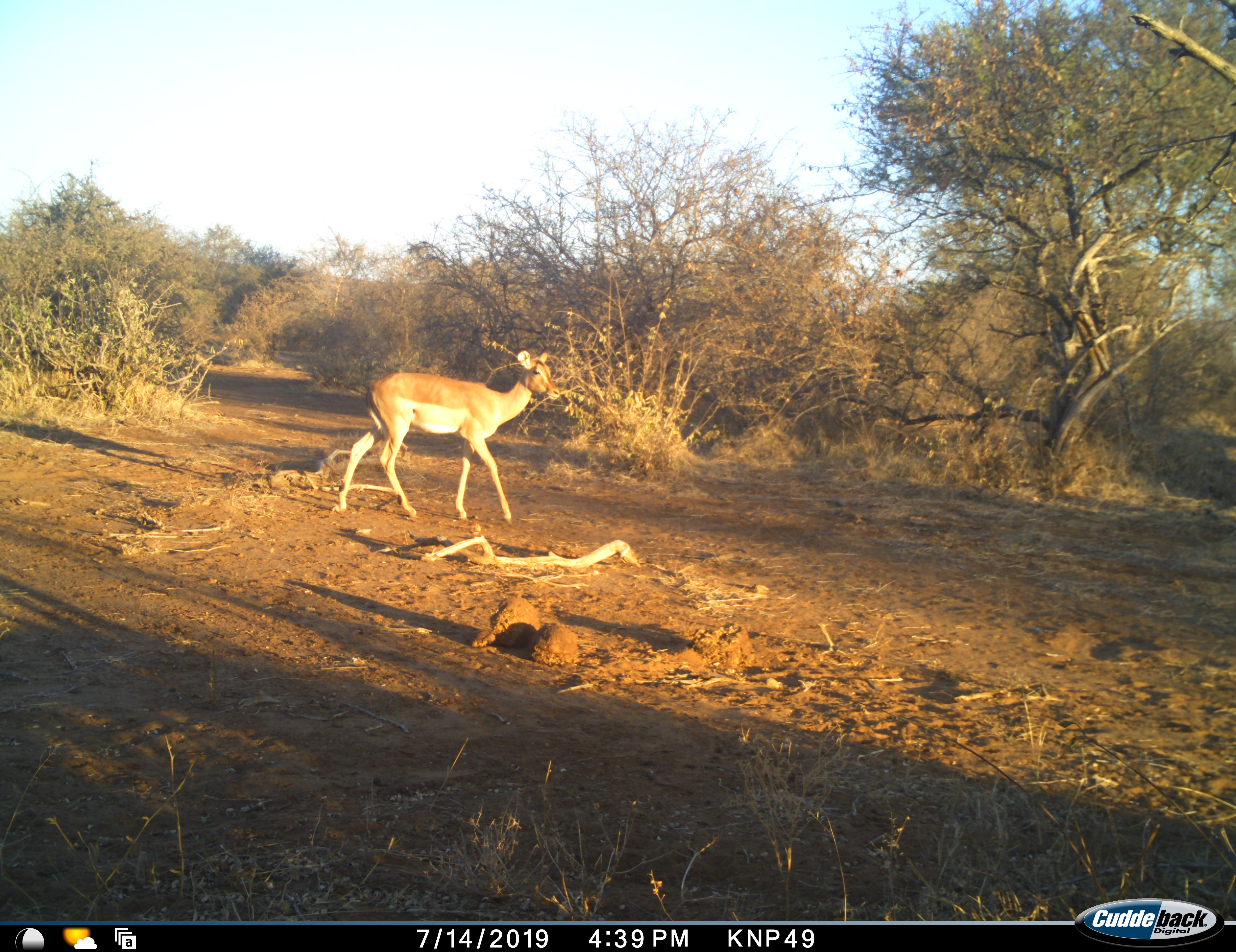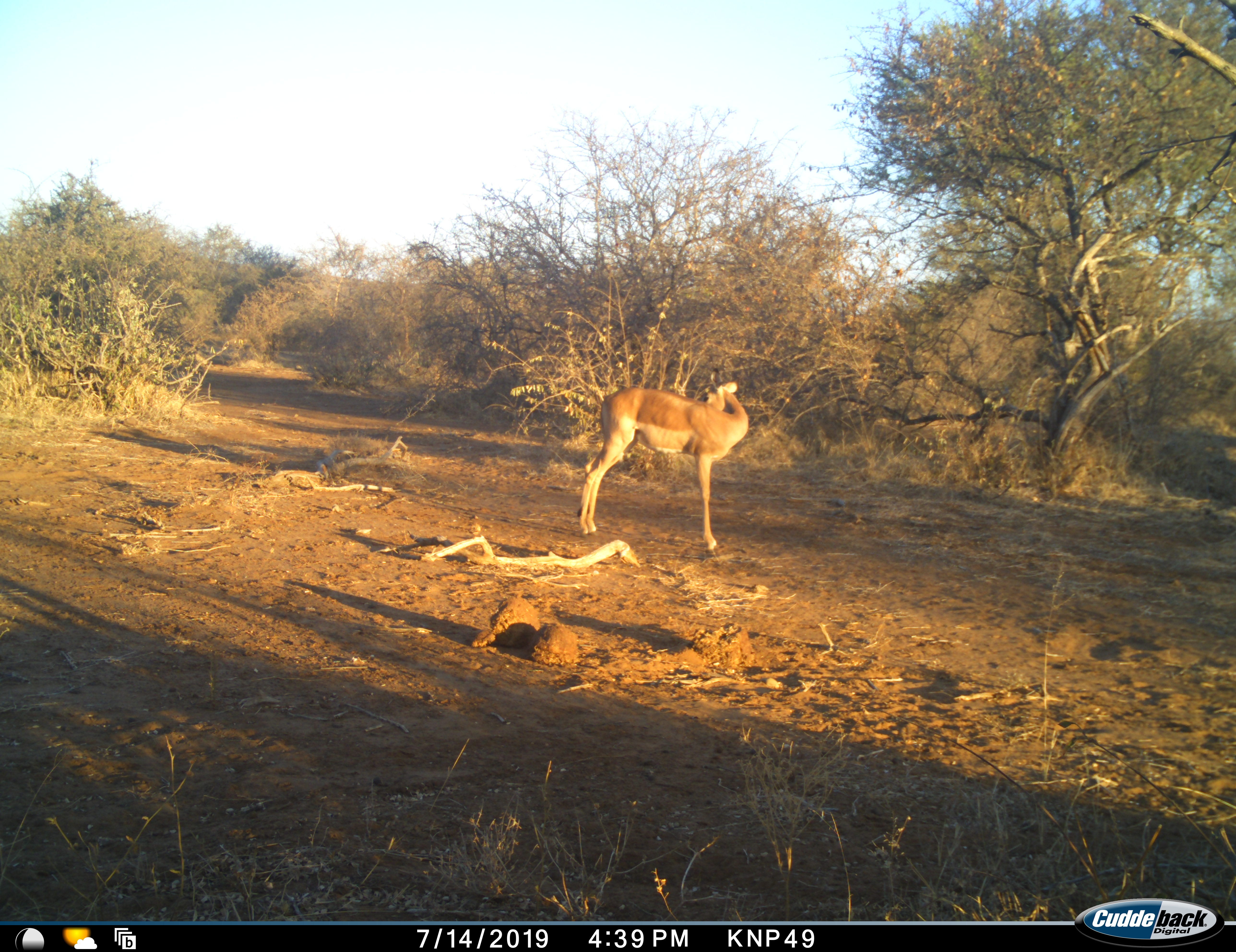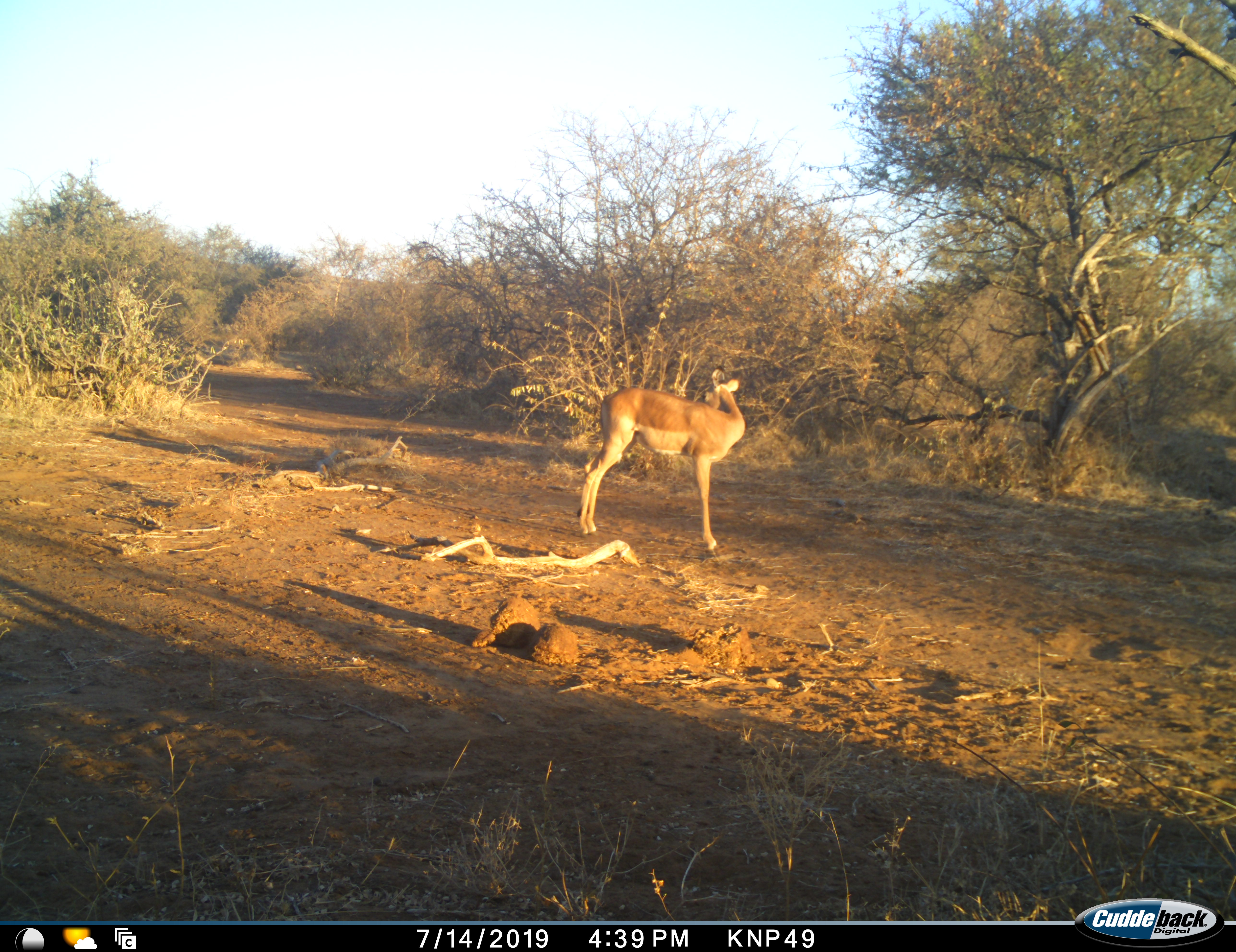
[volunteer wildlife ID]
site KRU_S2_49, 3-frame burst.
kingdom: Animalia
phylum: Chordata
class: Mammalia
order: Artiodactyla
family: Bovidae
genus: Aepyceros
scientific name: Aepyceros melampus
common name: impala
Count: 1.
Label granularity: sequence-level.